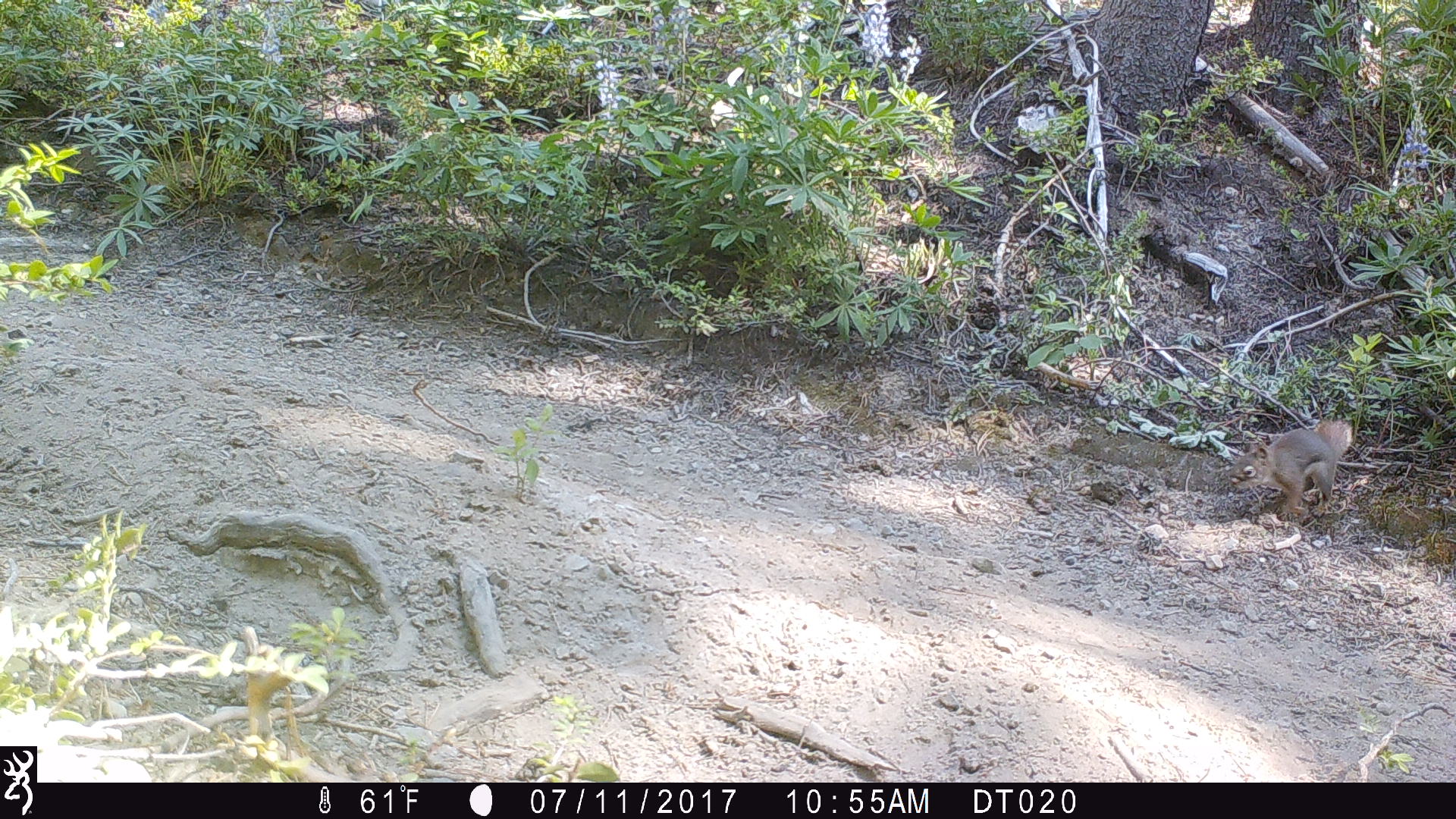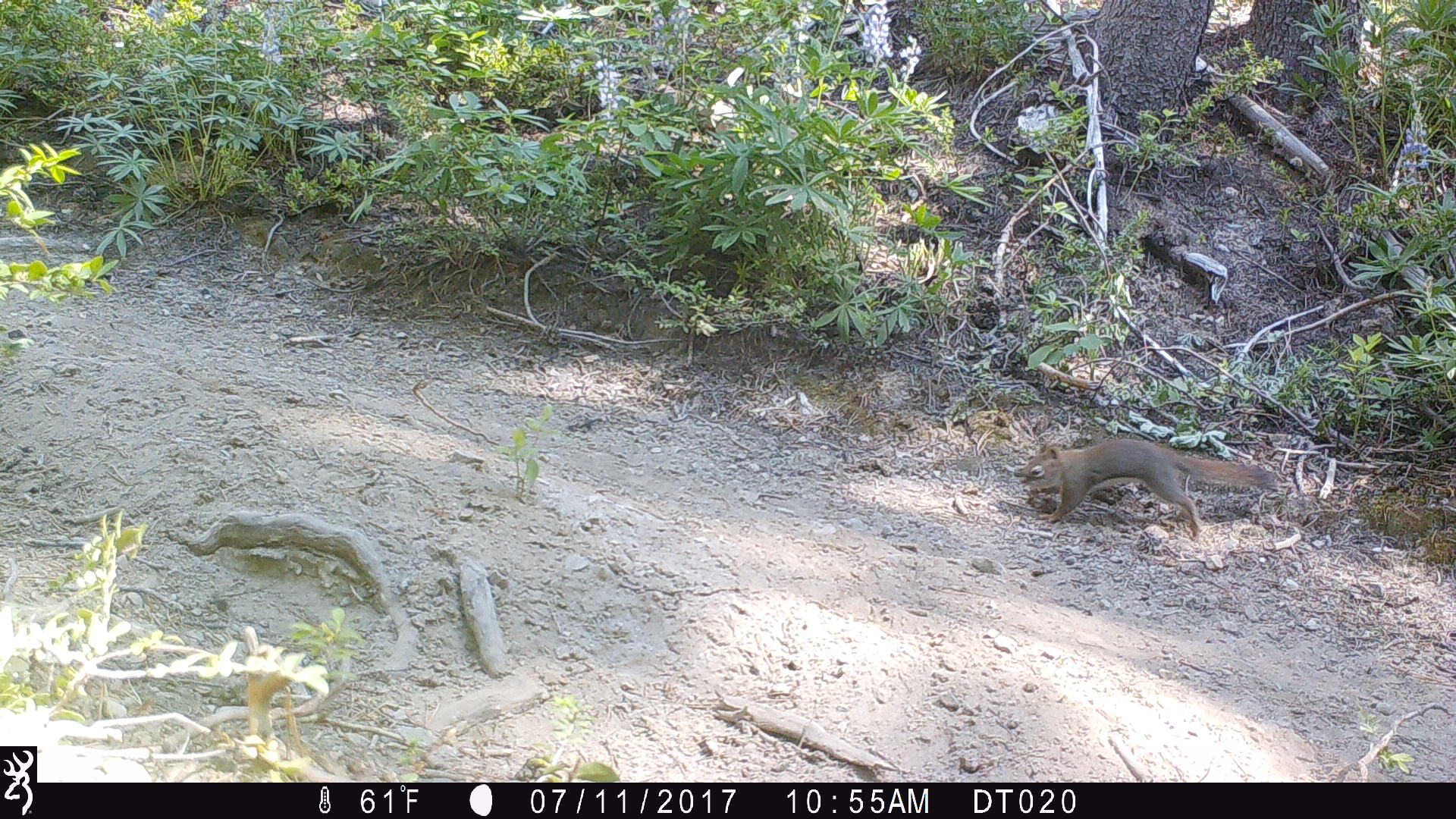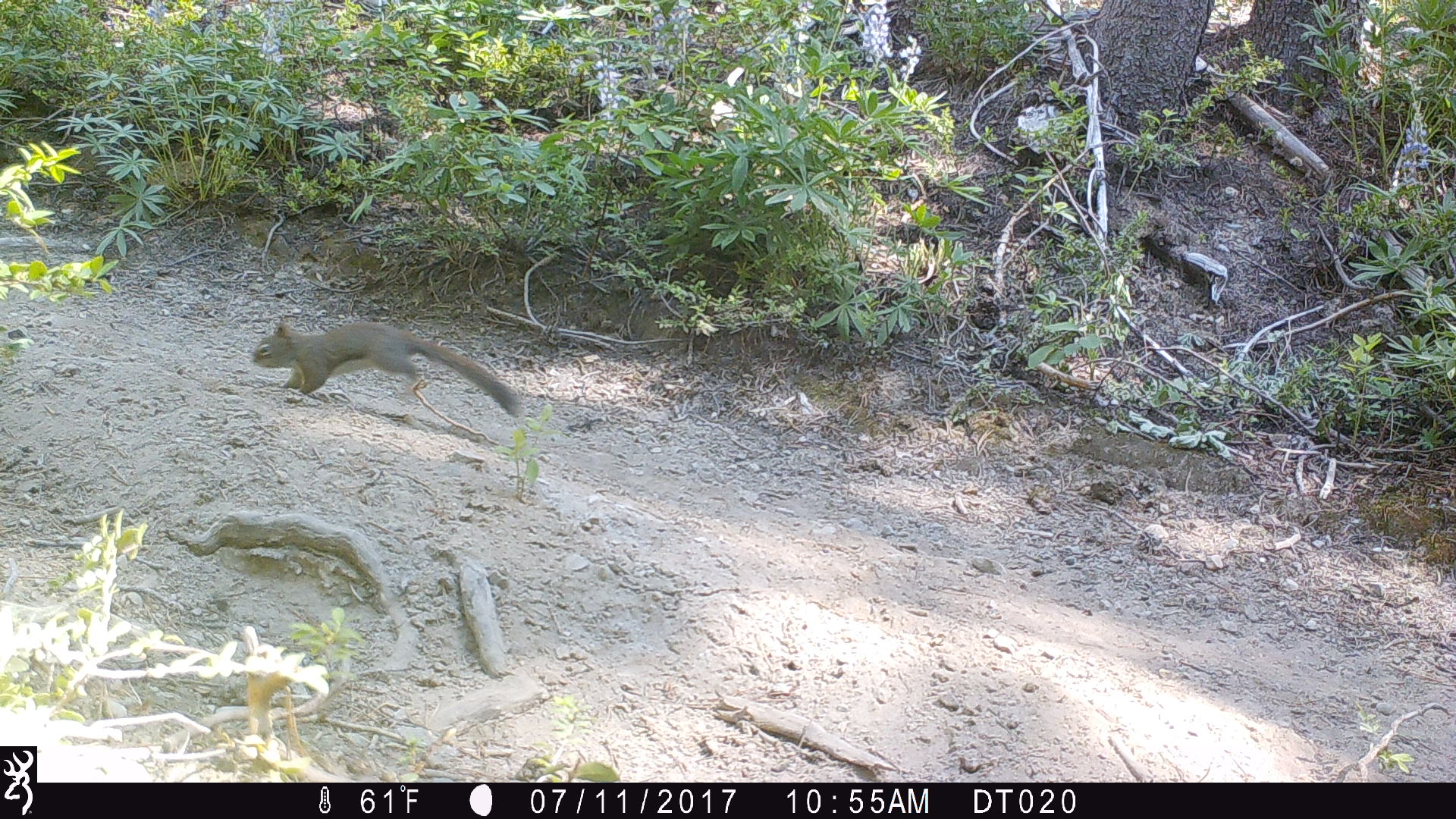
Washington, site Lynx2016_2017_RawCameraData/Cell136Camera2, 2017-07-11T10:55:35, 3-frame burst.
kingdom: Animalia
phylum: Chordata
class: Mammalia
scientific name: Mammalia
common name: small mammal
Small mammal (Mammalia). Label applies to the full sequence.